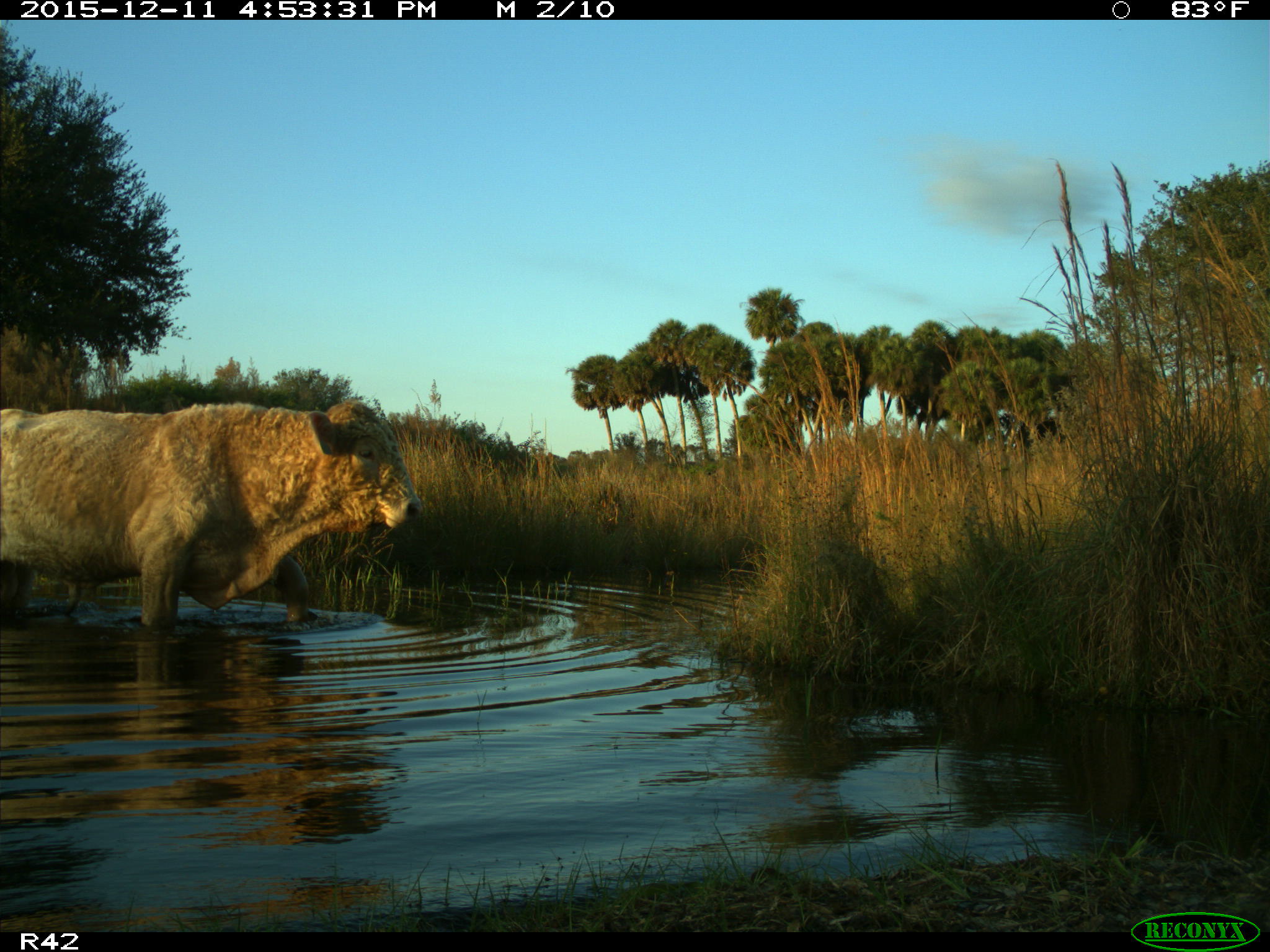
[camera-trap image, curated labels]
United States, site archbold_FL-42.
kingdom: Animalia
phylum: Chordata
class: Mammalia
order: Artiodactyla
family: Bovidae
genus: Bos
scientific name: Bos taurus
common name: domestic cow